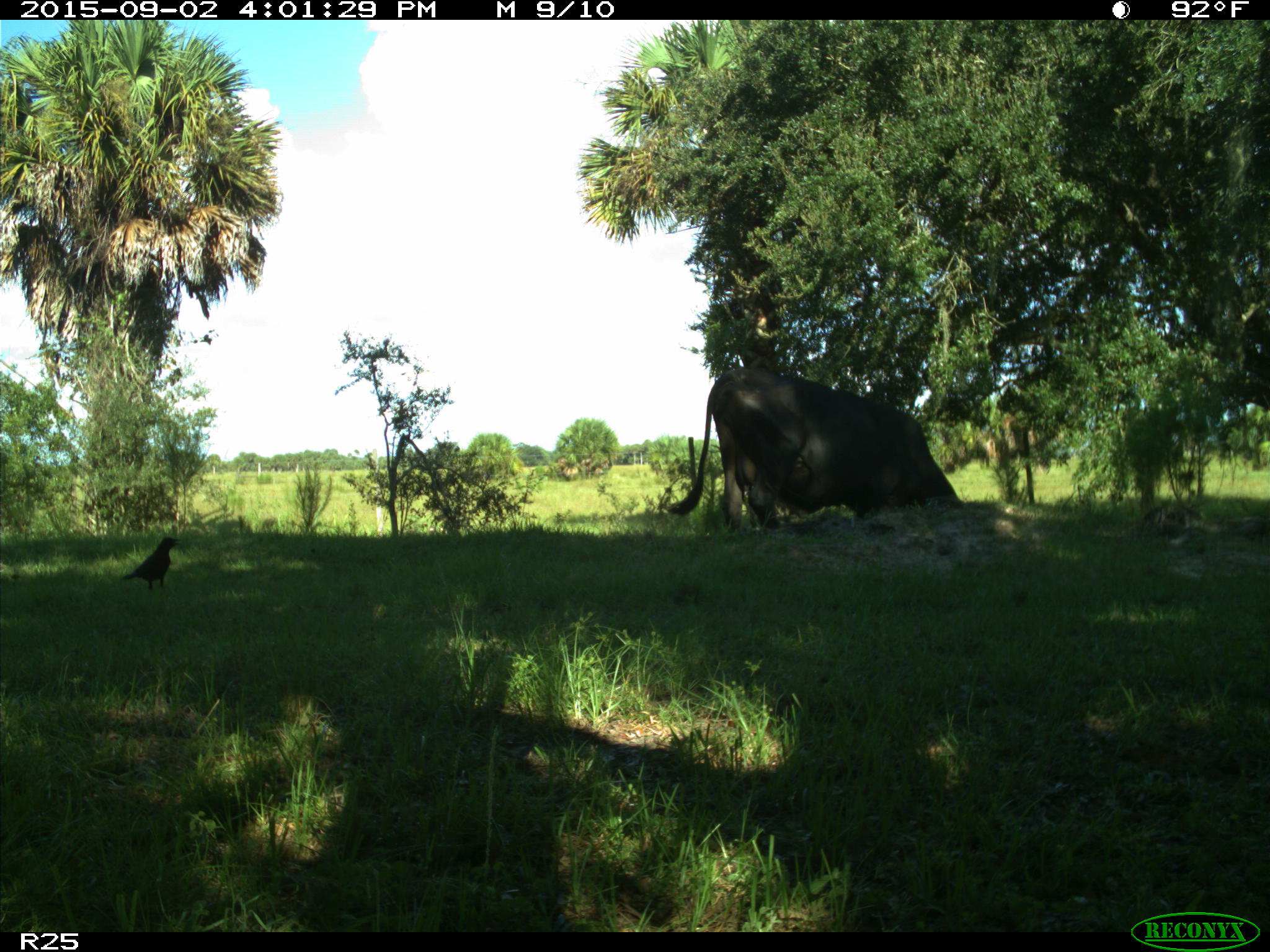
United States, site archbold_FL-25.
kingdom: Animalia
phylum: Chordata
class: Mammalia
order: Artiodactyla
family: Bovidae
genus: Bos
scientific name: Bos taurus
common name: domestic cow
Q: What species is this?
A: Bos taurus (domestic cow).